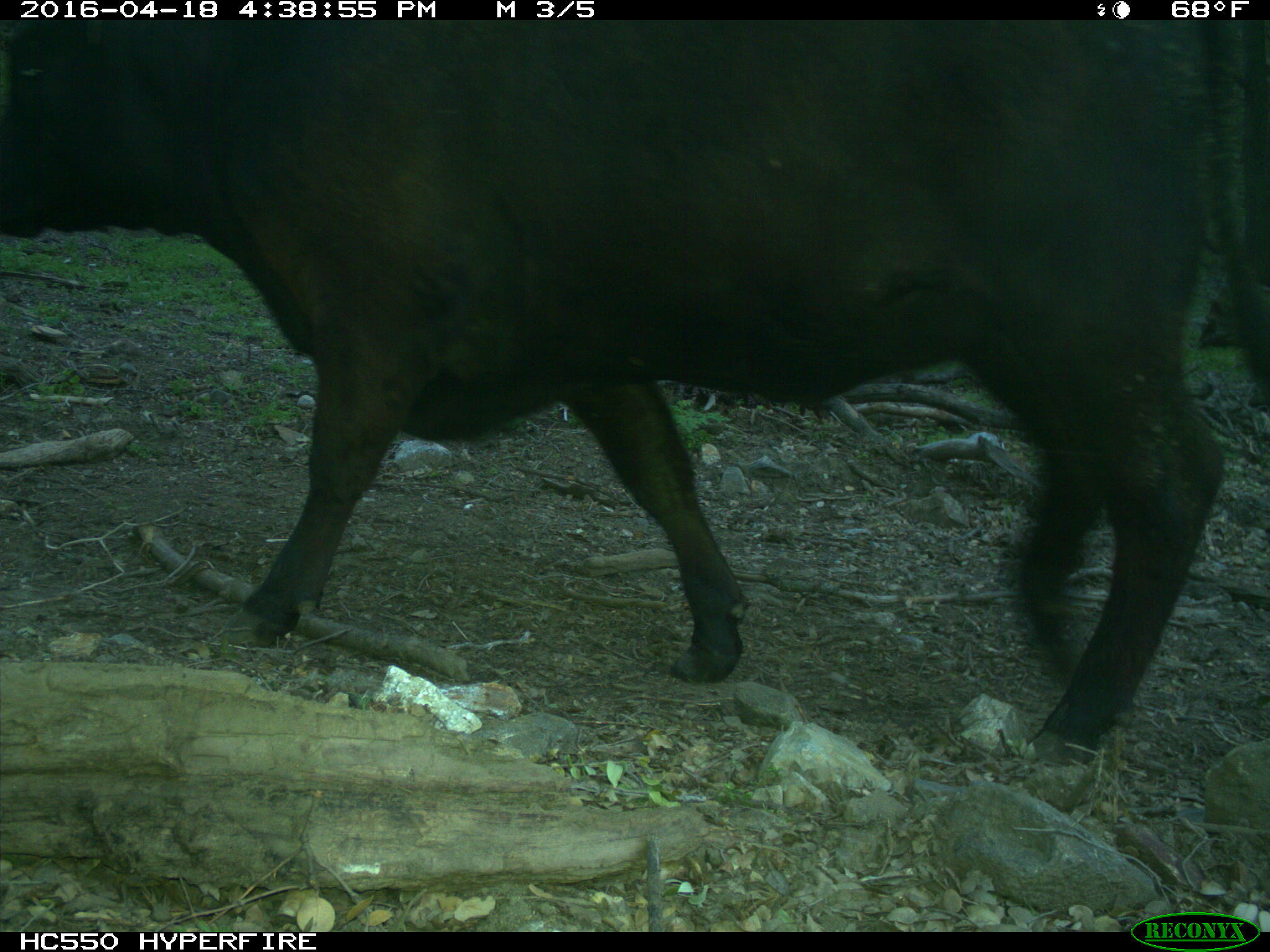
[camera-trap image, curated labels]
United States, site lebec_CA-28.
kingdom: Animalia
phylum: Chordata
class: Mammalia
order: Artiodactyla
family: Bovidae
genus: Bos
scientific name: Bos taurus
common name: domestic cow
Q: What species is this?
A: Bos taurus (domestic cow).